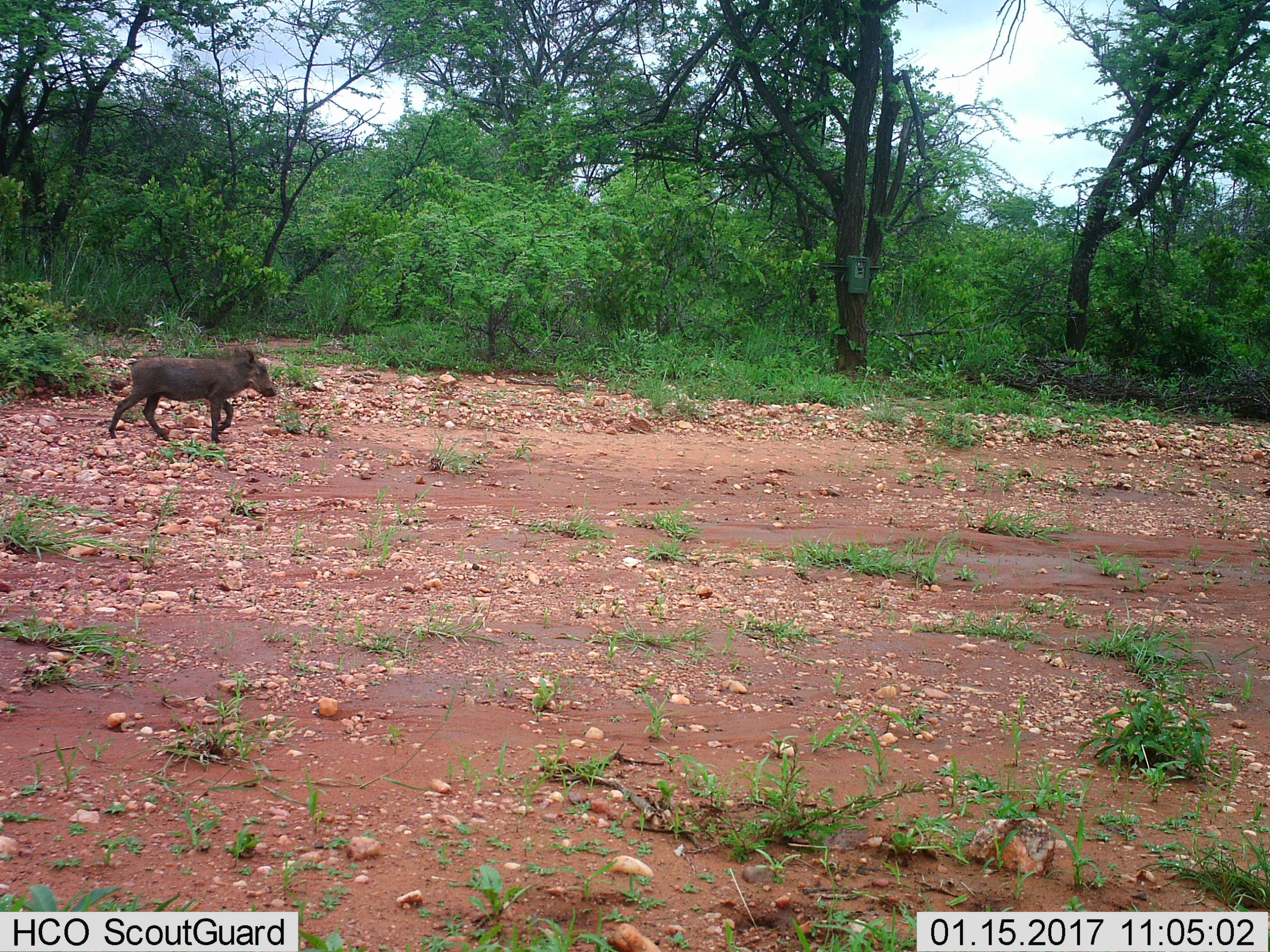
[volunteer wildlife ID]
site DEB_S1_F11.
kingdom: Animalia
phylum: Chordata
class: Mammalia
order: Artiodactyla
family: Suidae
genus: Phacochoerus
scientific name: Phacochoerus africanus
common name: warthog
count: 1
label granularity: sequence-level